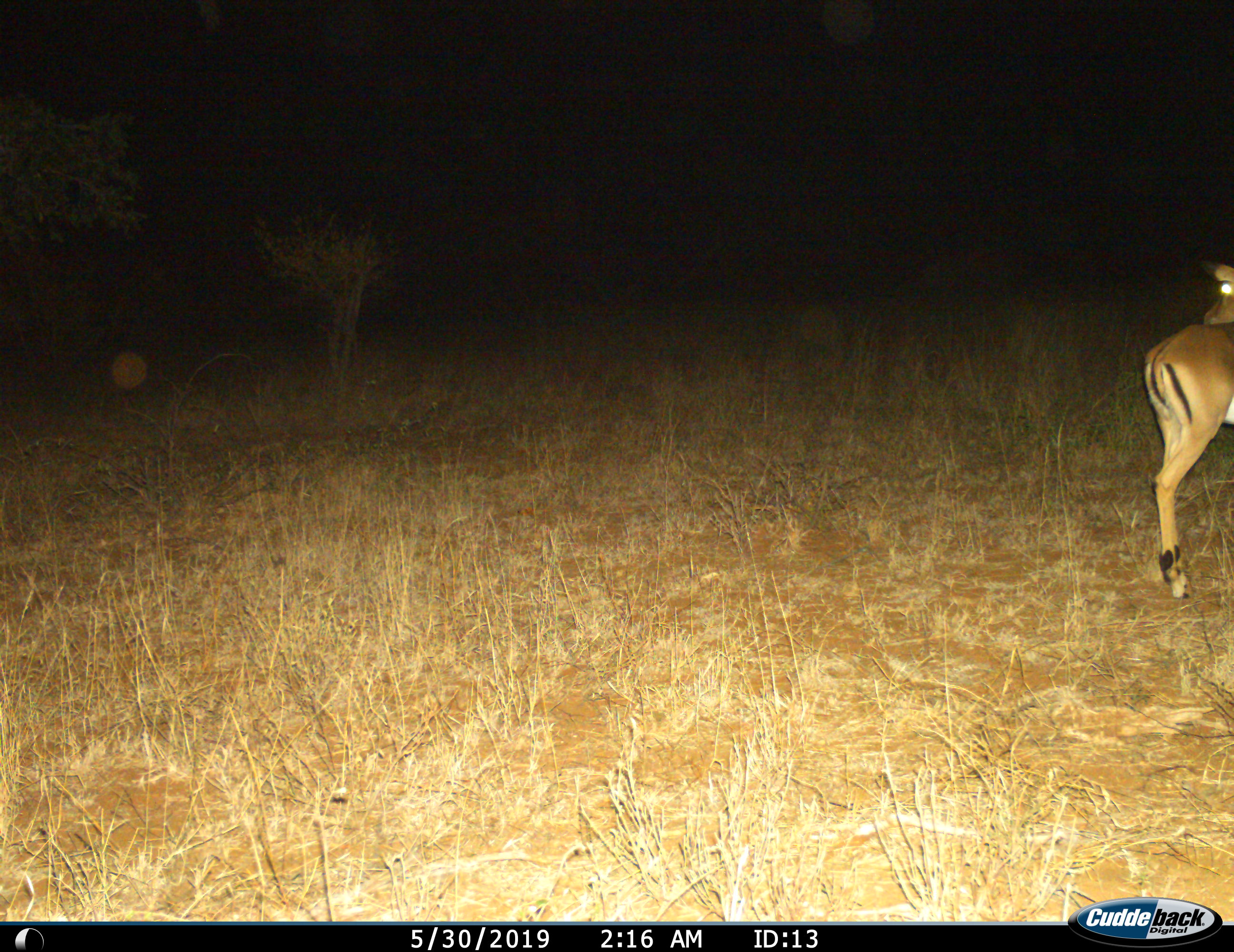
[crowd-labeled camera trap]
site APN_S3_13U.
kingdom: Animalia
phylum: Chordata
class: Mammalia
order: Artiodactyla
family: Bovidae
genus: Aepyceros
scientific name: Aepyceros melampus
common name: impala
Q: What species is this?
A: Impala (Aepyceros melampus).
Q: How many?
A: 1.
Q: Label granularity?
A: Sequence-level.